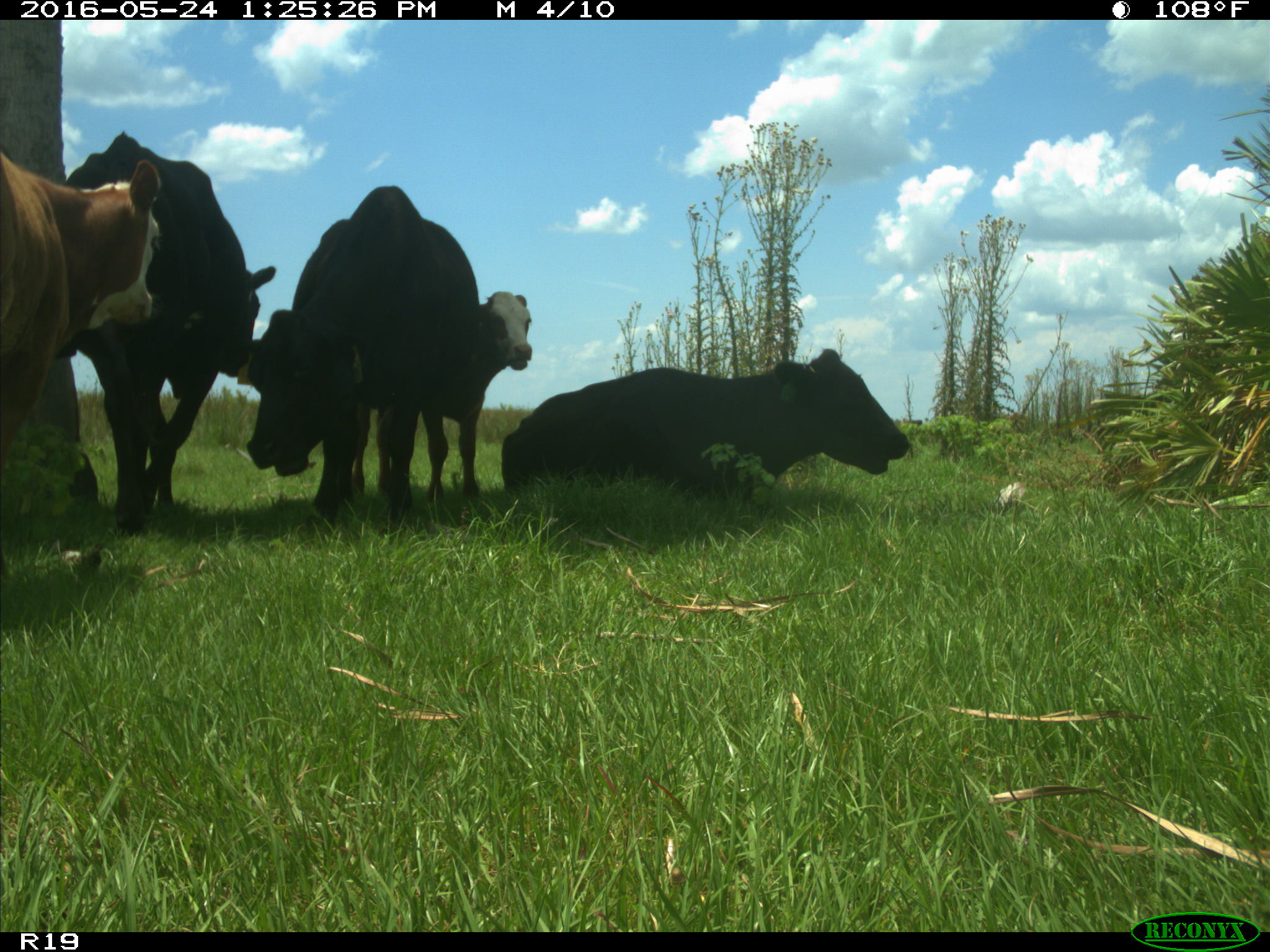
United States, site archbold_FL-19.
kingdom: Animalia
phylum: Chordata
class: Mammalia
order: Artiodactyla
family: Bovidae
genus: Bos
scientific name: Bos taurus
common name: domestic cow